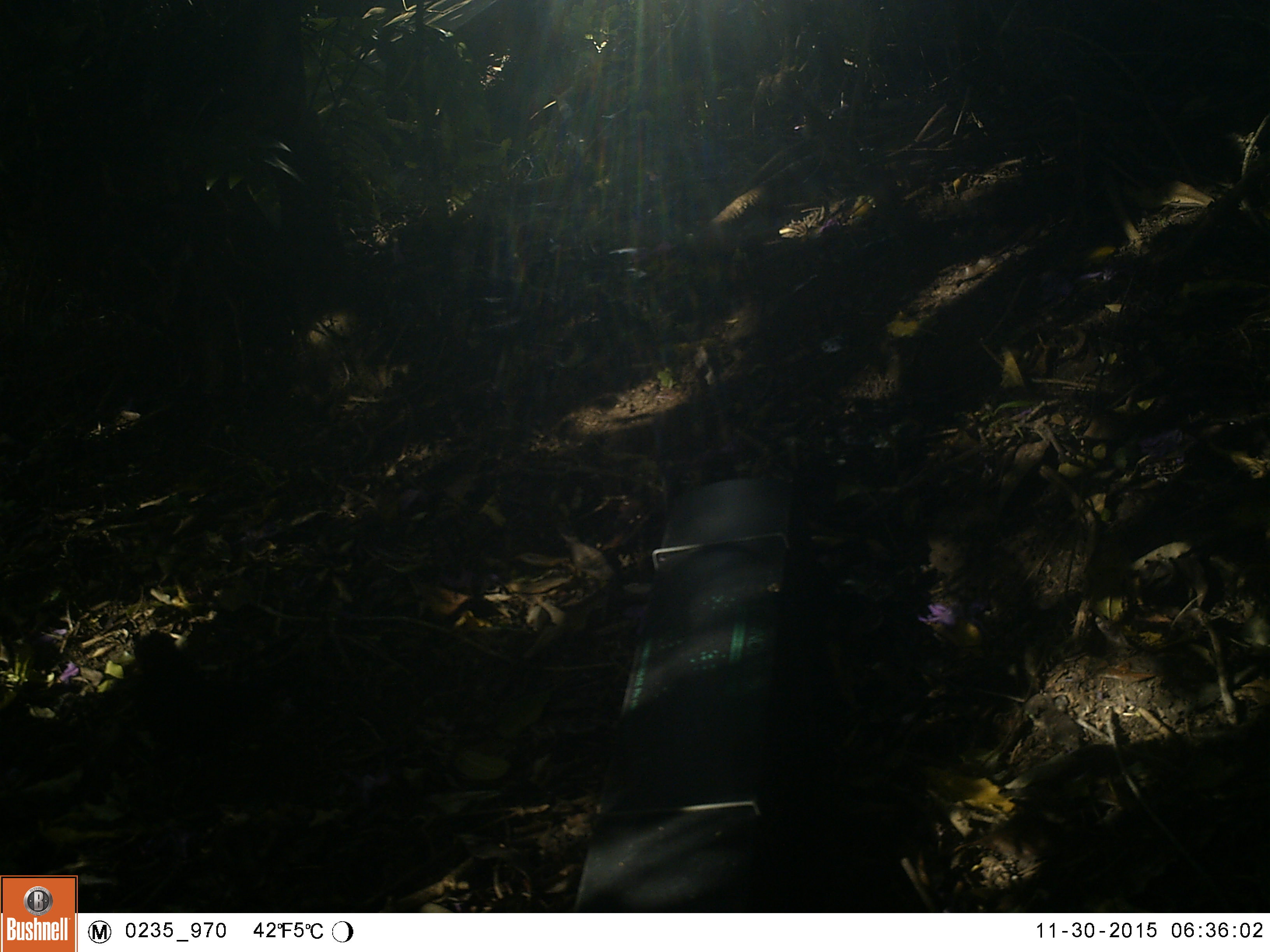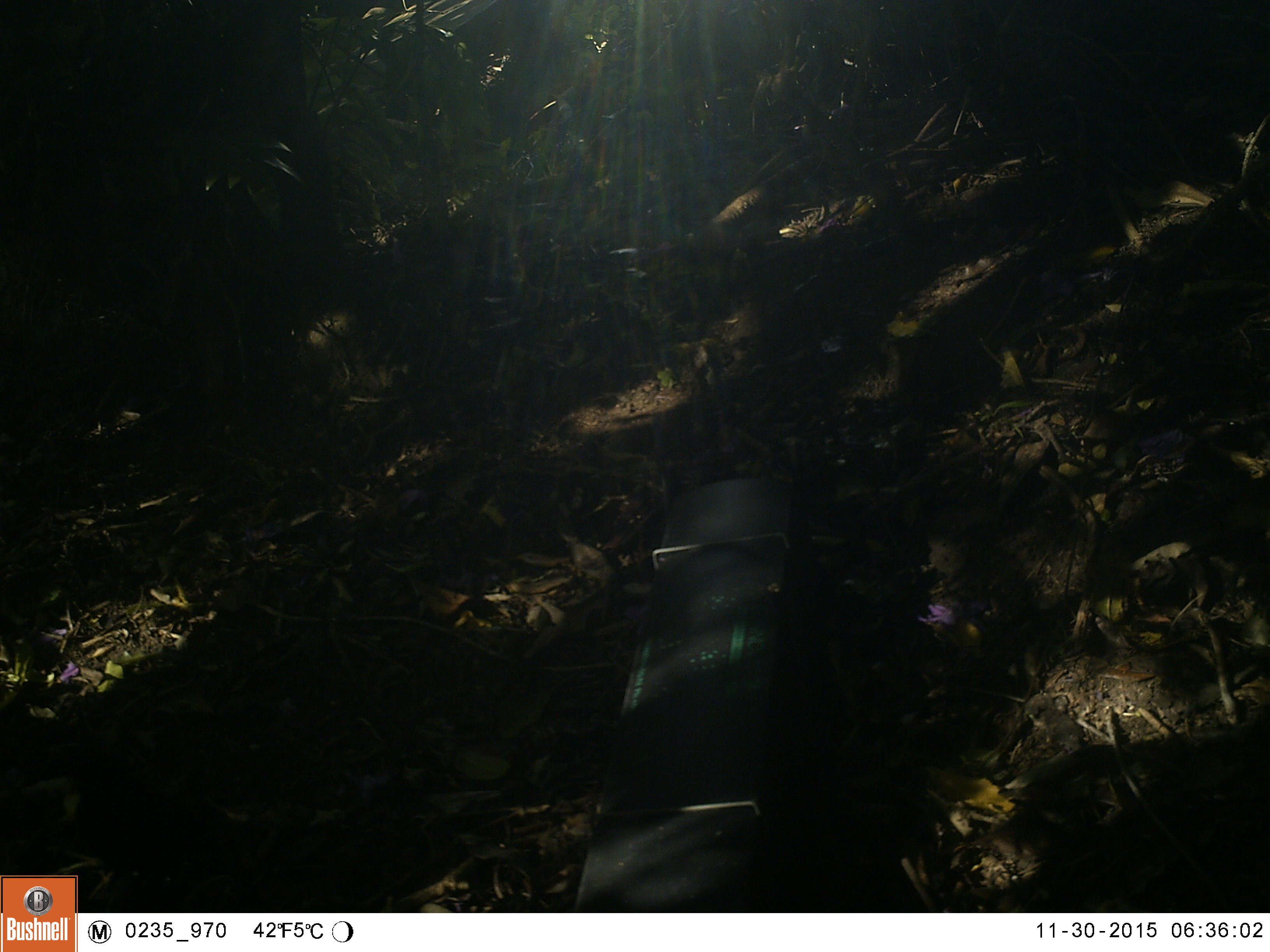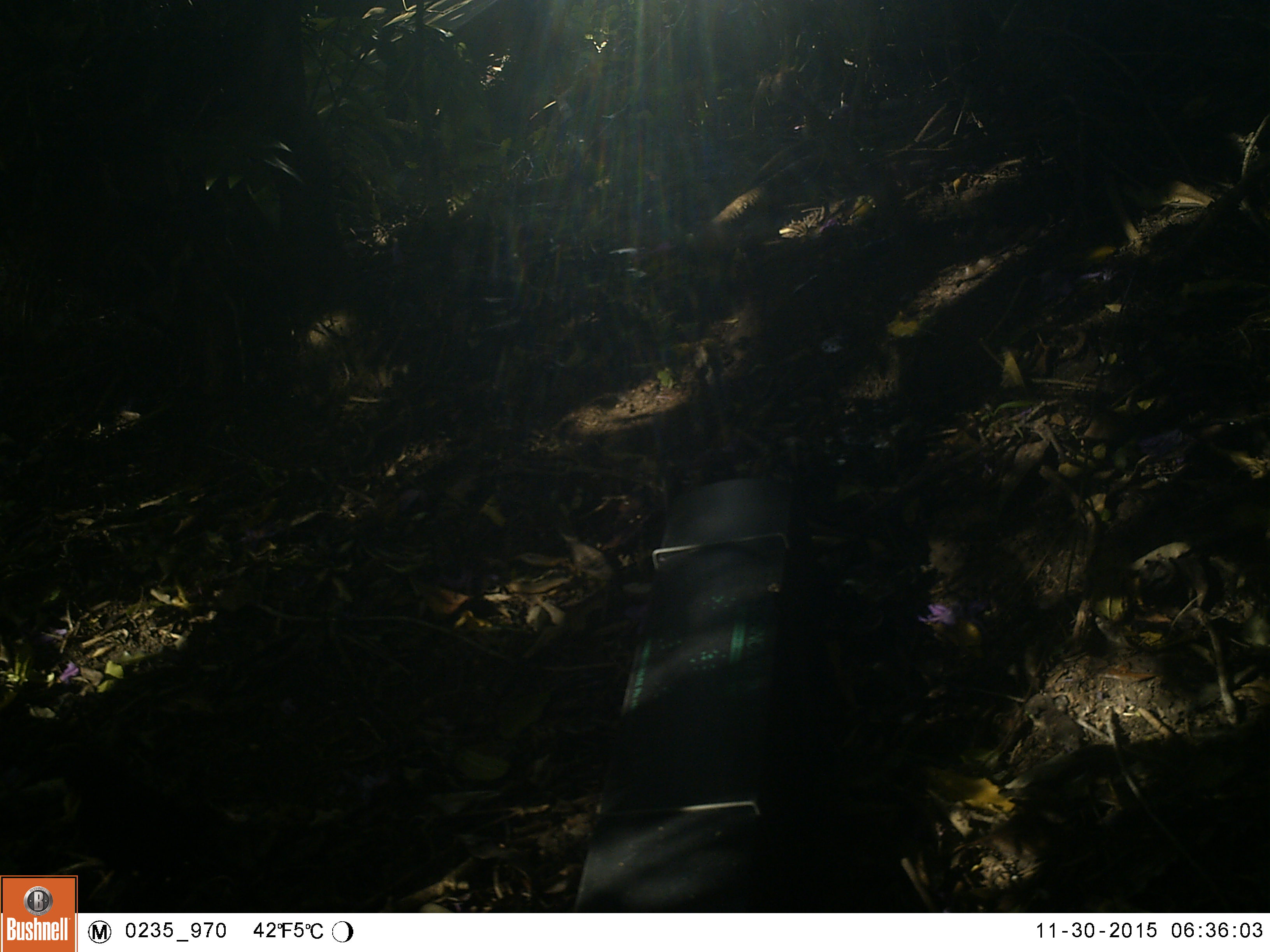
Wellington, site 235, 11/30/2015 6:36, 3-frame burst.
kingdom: Animalia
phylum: Chordata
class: Aves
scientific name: Aves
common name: bird